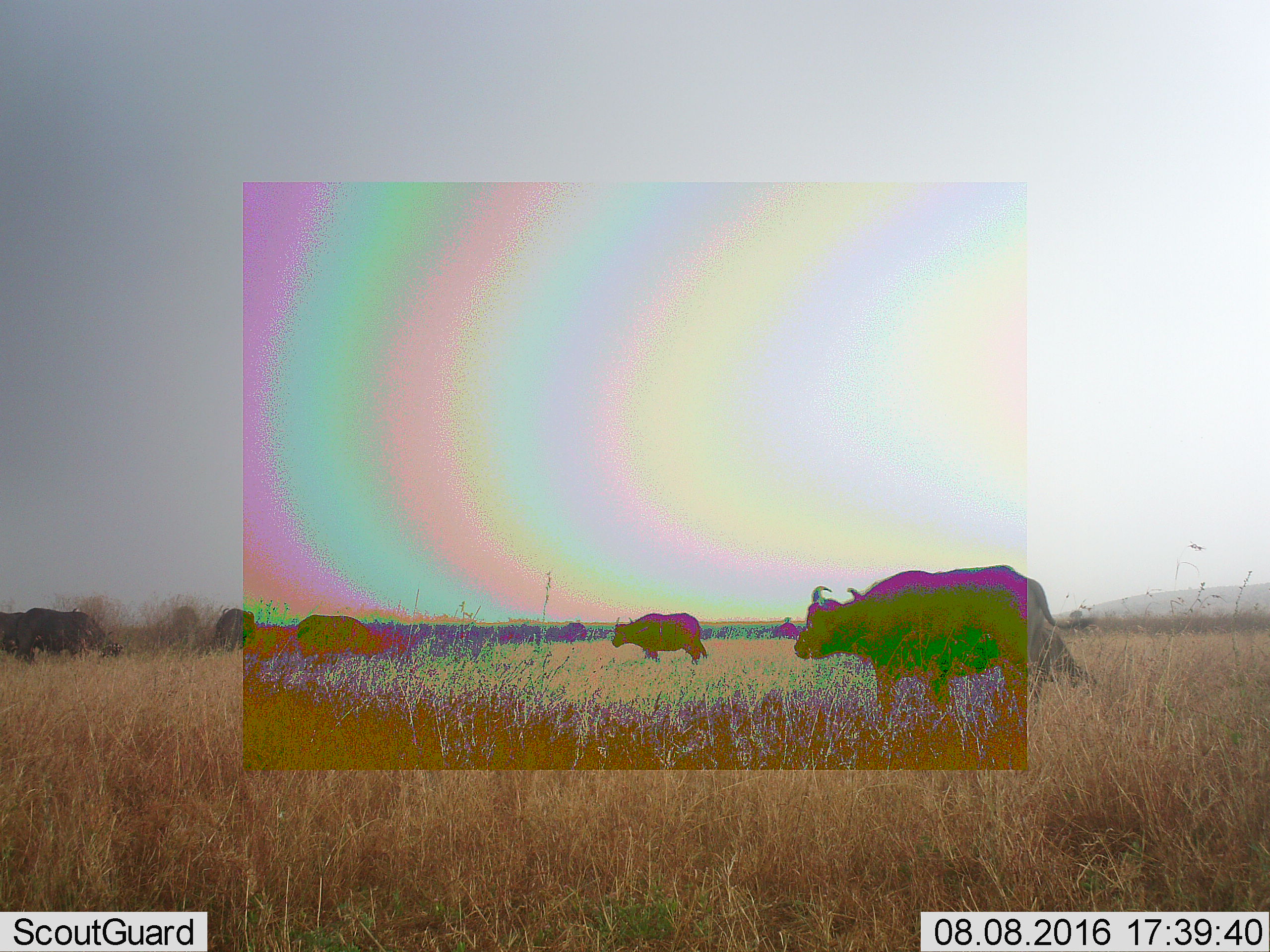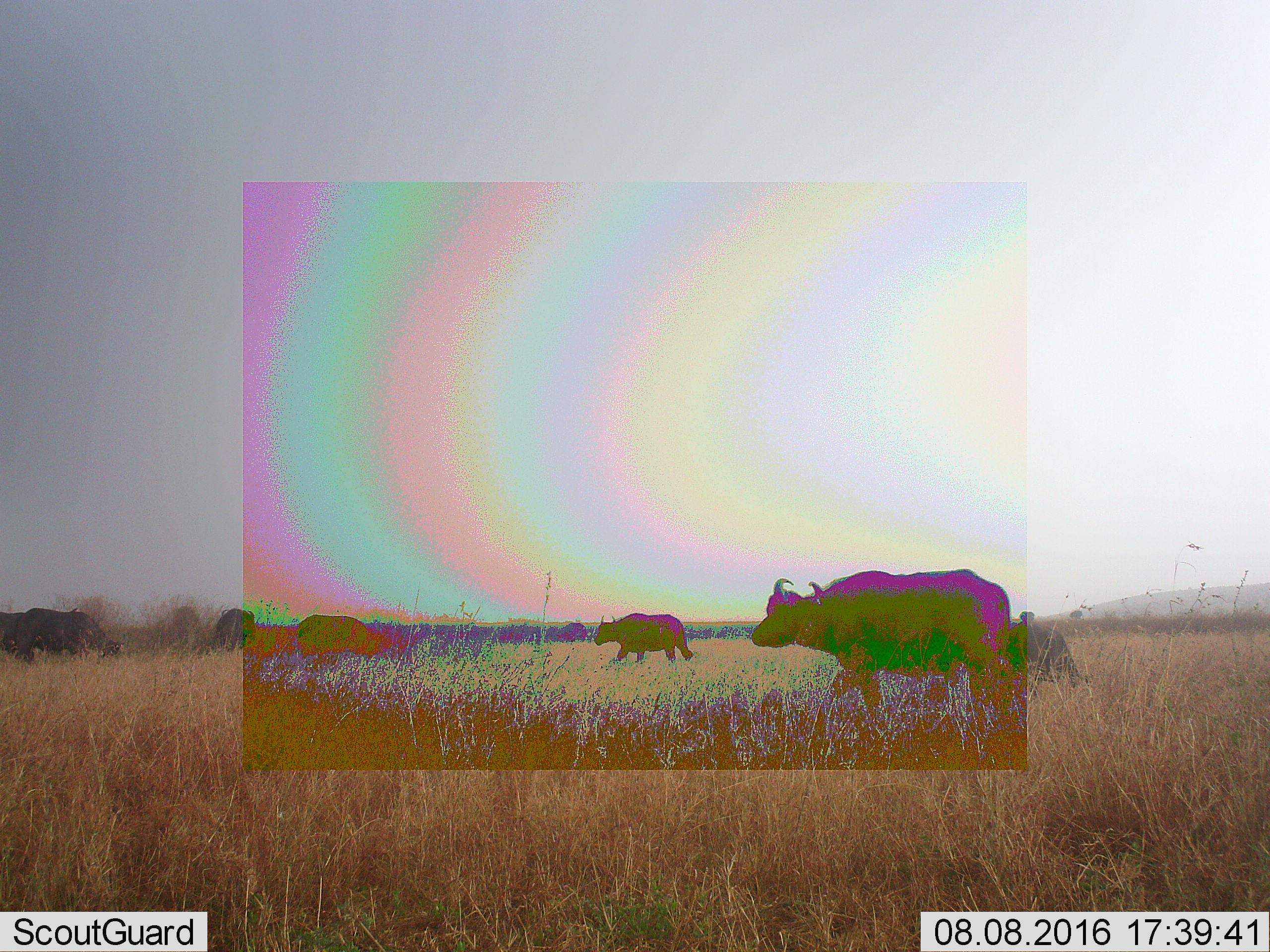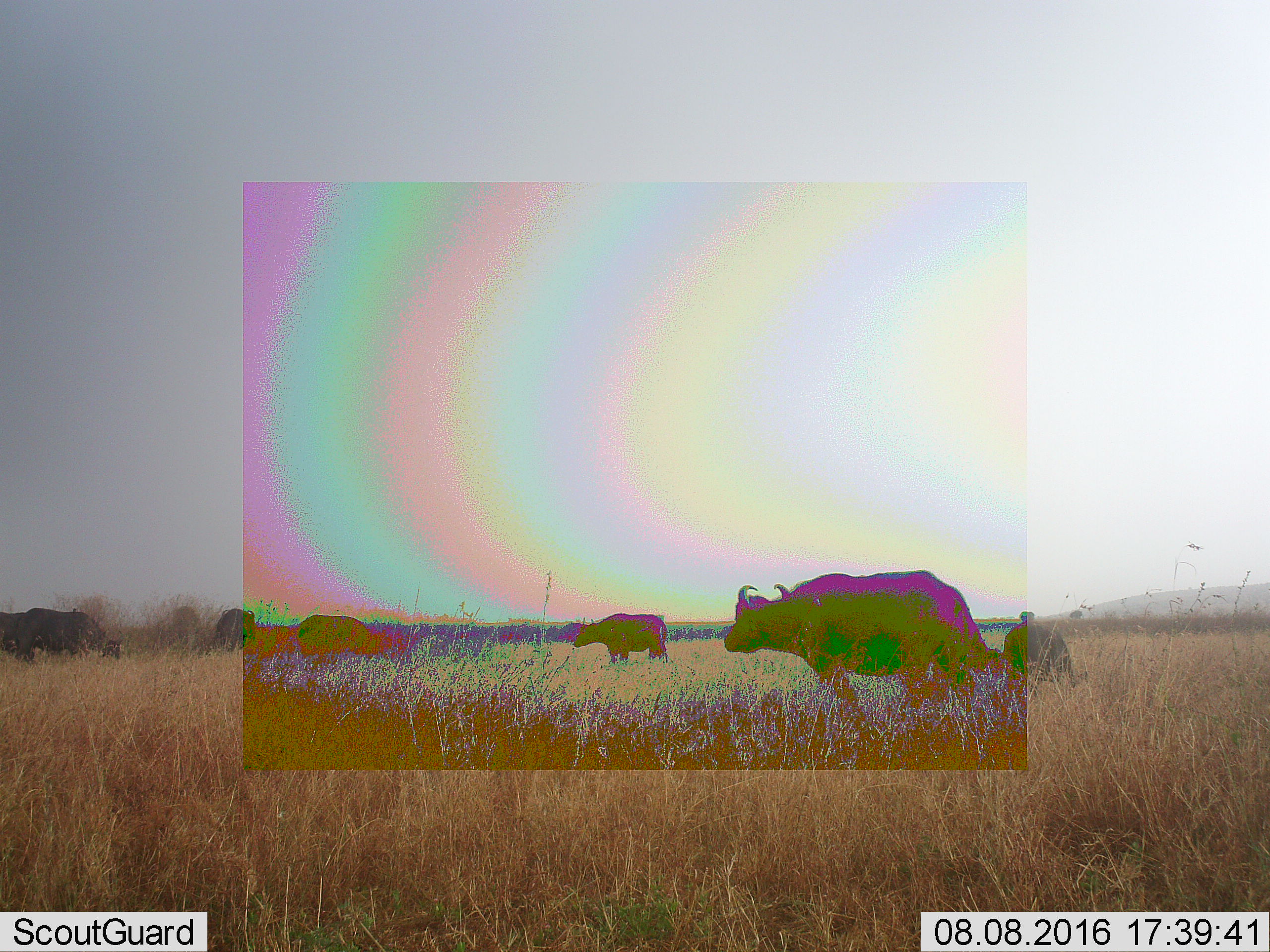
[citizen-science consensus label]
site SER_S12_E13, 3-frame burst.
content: unidentified animal